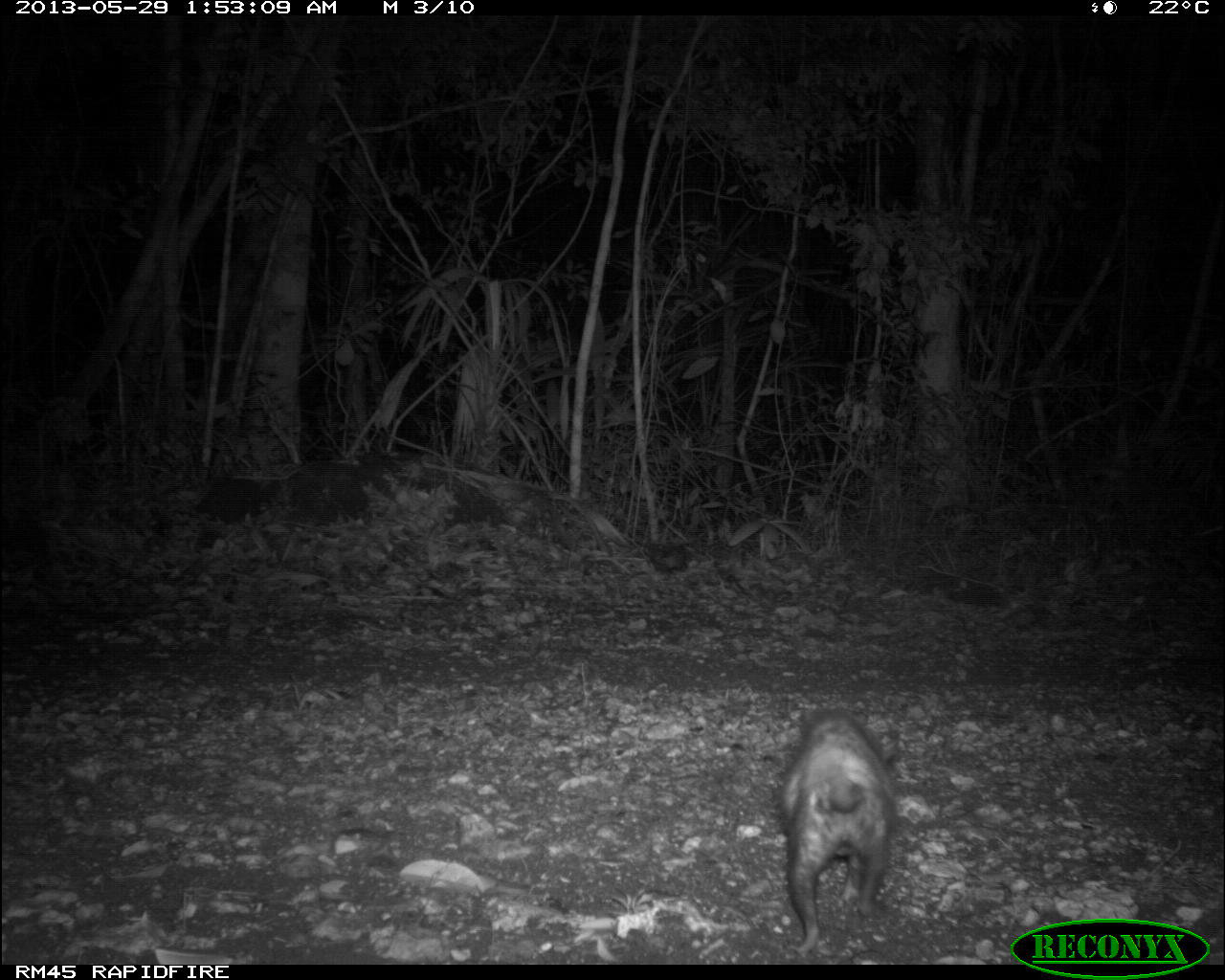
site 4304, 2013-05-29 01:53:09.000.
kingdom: Animalia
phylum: Chordata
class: Mammalia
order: Didelphimorphia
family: Didelphidae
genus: Didelphis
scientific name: Didelphis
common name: american opossums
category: didelphis sp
Didelphis sp (american opossums) (Didelphis), count 1.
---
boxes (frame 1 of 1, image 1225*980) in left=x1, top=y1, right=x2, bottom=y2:
didelphis sp: left=772, top=703, right=903, bottom=954